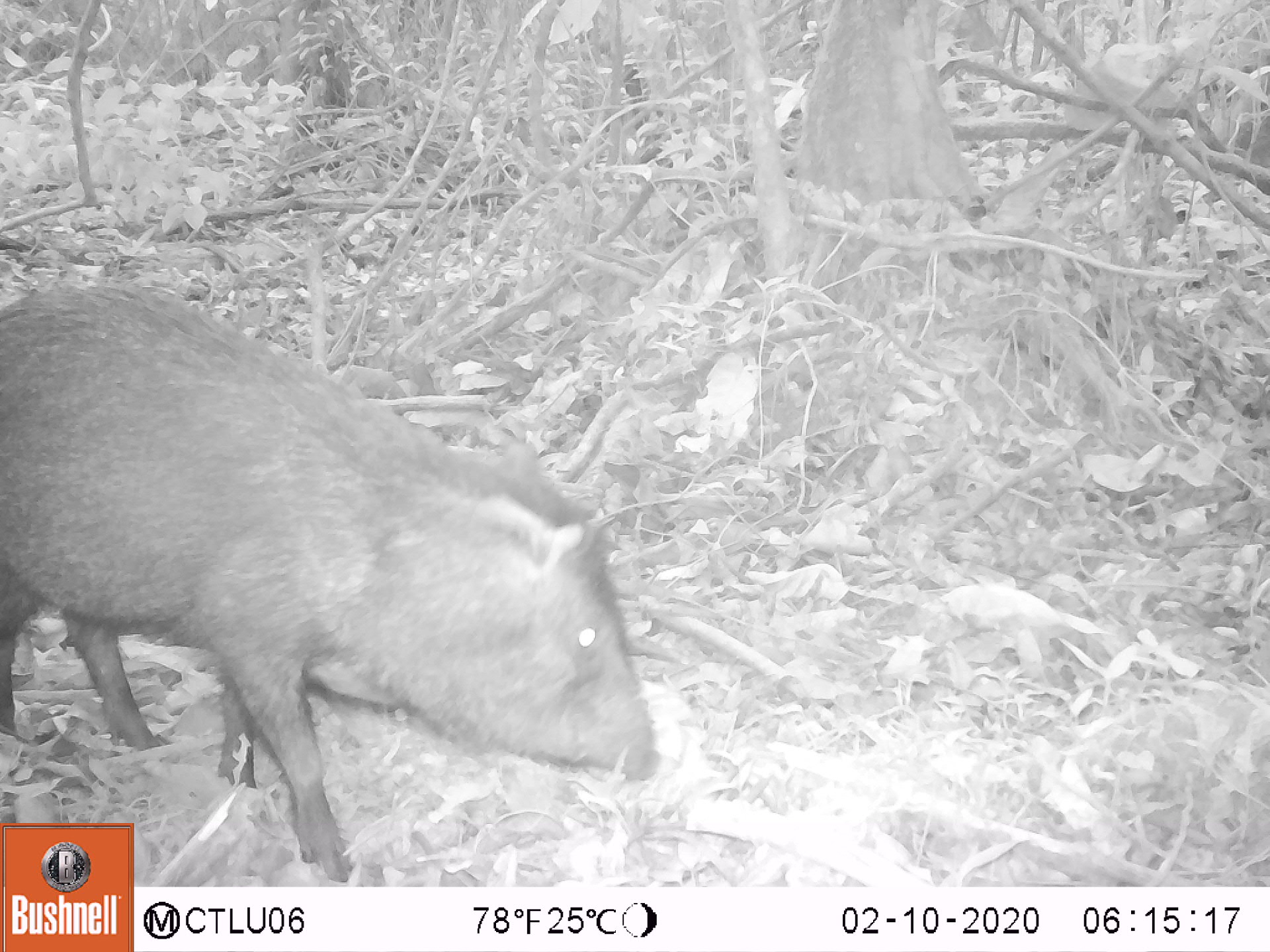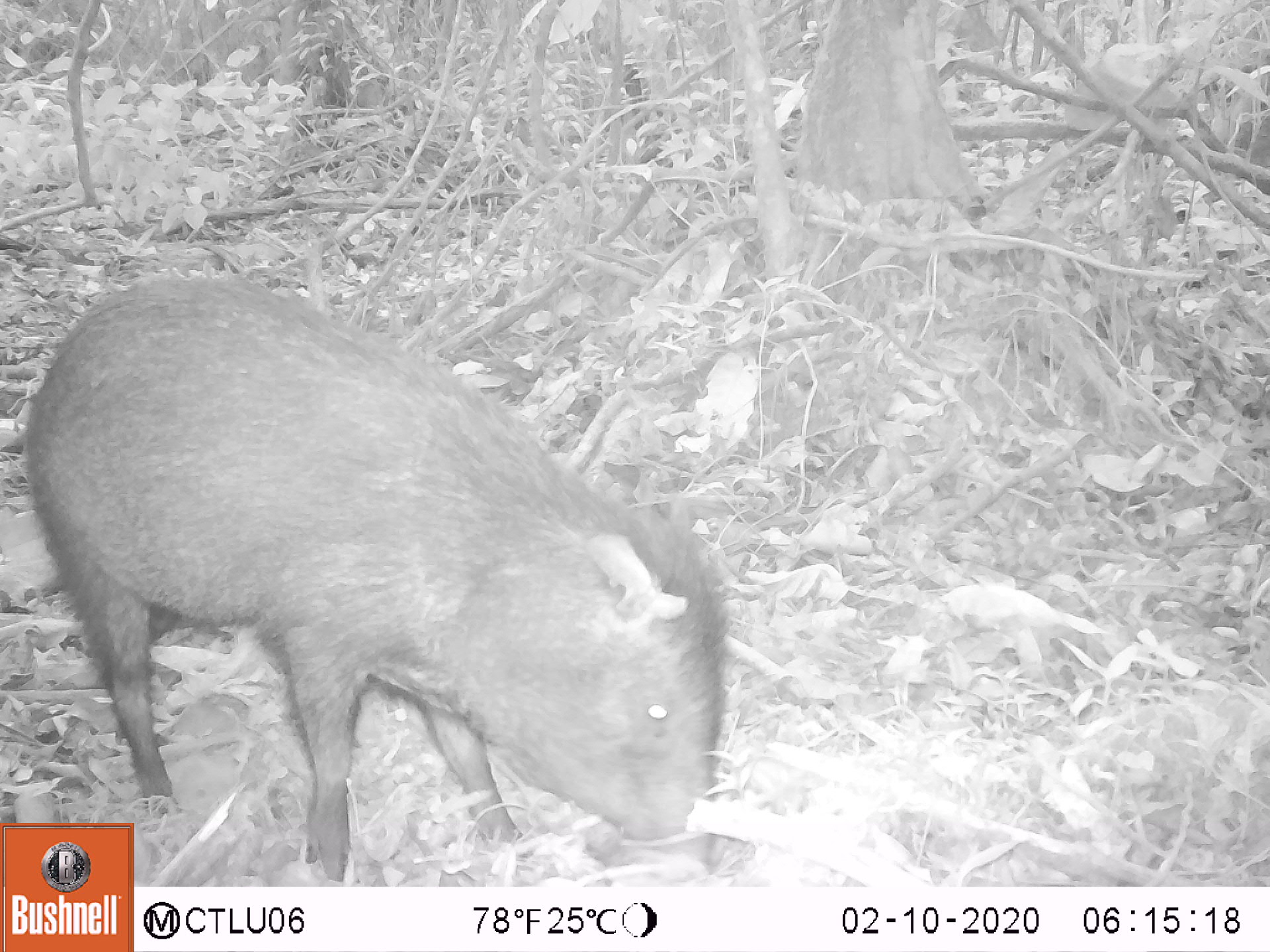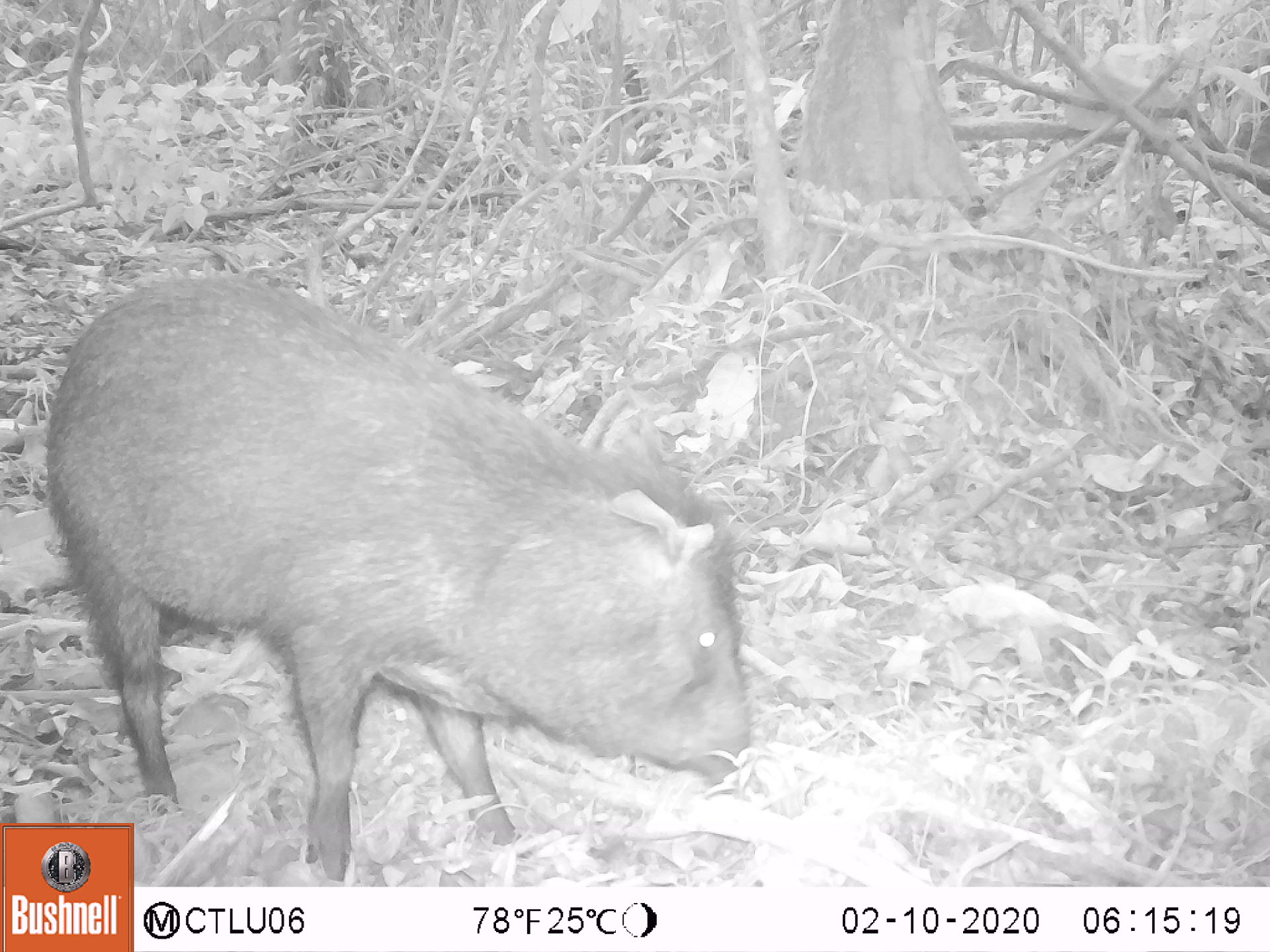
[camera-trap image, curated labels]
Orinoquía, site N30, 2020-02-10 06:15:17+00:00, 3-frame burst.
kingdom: Animalia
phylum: Chordata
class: Mammalia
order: Artiodactyla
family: Tayassuidae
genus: Pecari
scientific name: Pecari tajacu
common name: collared peccary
Collared peccary (Pecari tajacu).